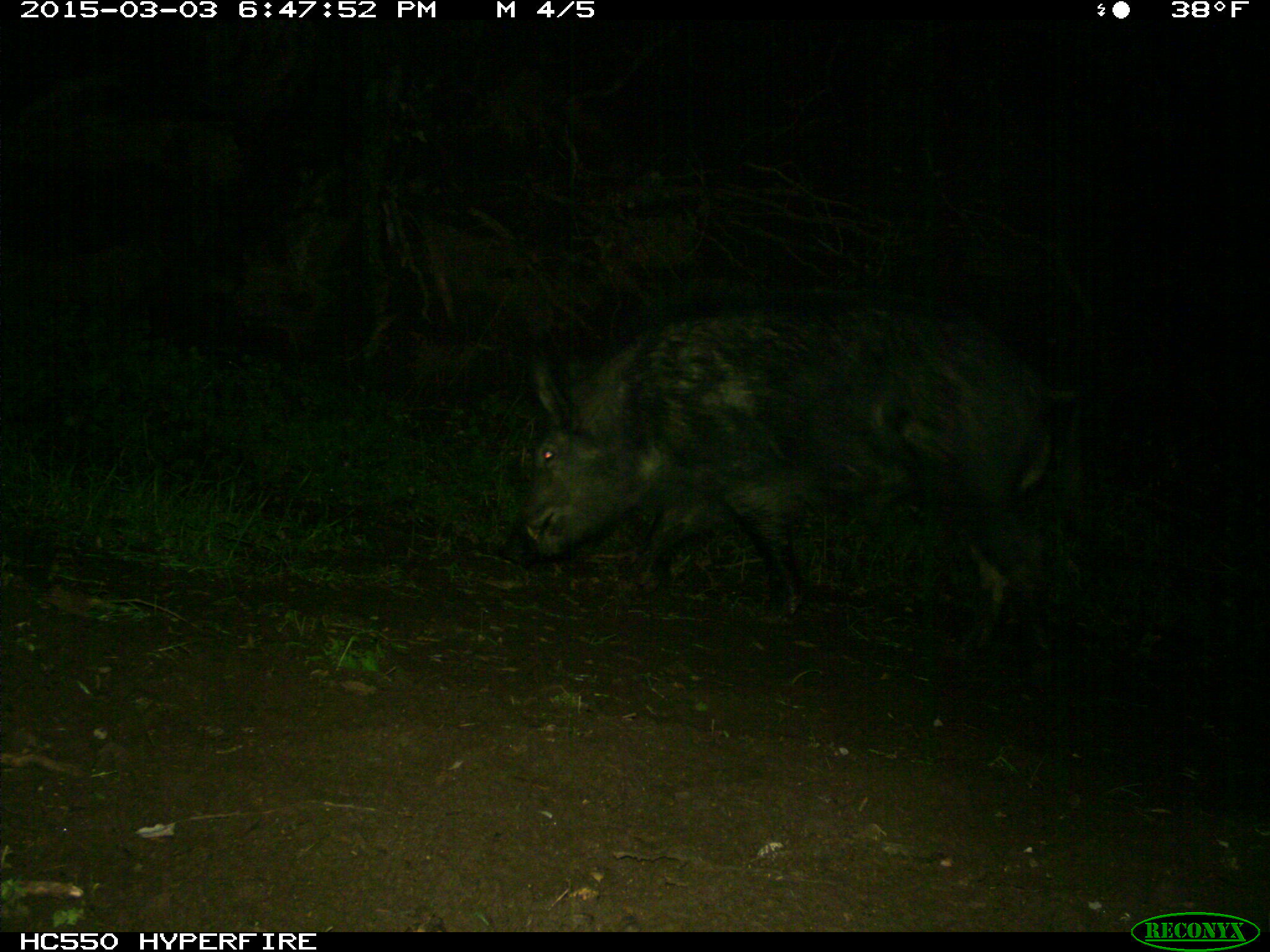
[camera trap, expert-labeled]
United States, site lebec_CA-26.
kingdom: Animalia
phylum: Chordata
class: Mammalia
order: Artiodactyla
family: Suidae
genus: Sus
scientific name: Sus scrofa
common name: wild boar